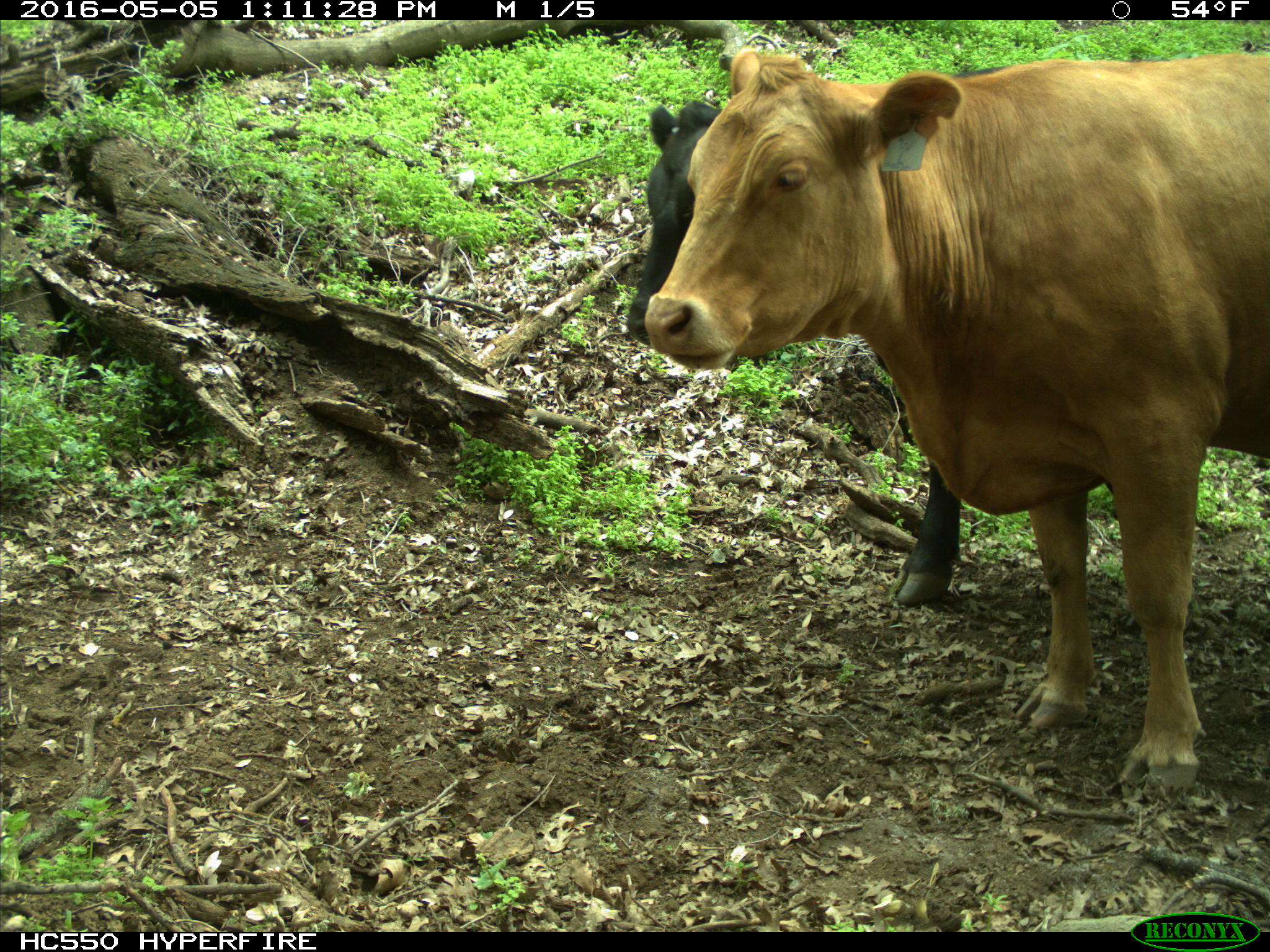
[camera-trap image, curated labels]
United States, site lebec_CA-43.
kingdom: Animalia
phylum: Chordata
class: Mammalia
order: Artiodactyla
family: Bovidae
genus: Bos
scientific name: Bos taurus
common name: domestic cow